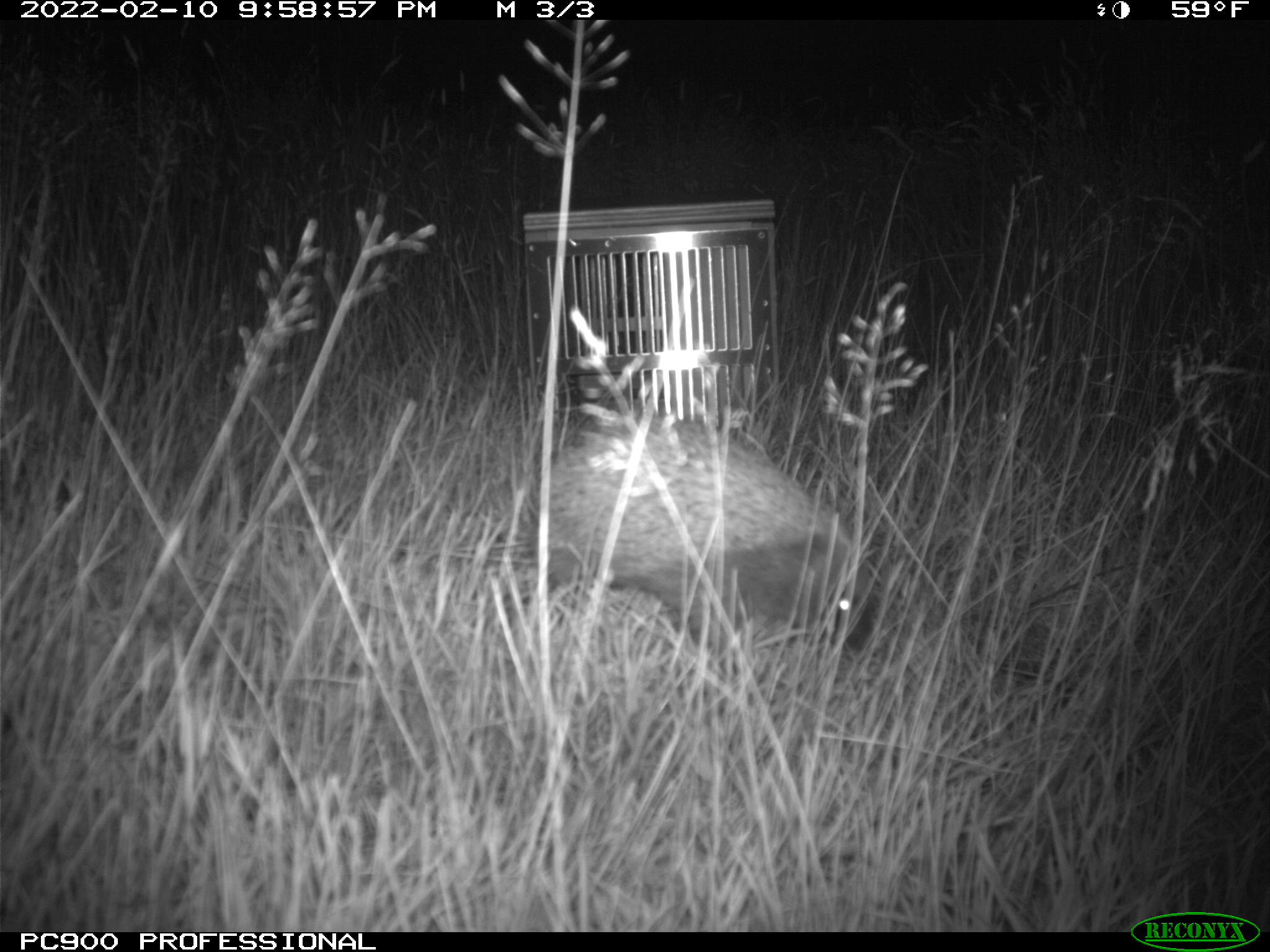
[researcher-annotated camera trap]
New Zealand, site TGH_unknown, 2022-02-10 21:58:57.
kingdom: Animalia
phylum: Chordata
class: Mammalia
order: Eulipotyphla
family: Erinaceidae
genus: Erinaceus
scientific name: Erinaceus europaeus europaeus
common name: european hedgehog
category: hedgehog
Hedgehog (european hedgehog) (Erinaceus europaeus europaeus).